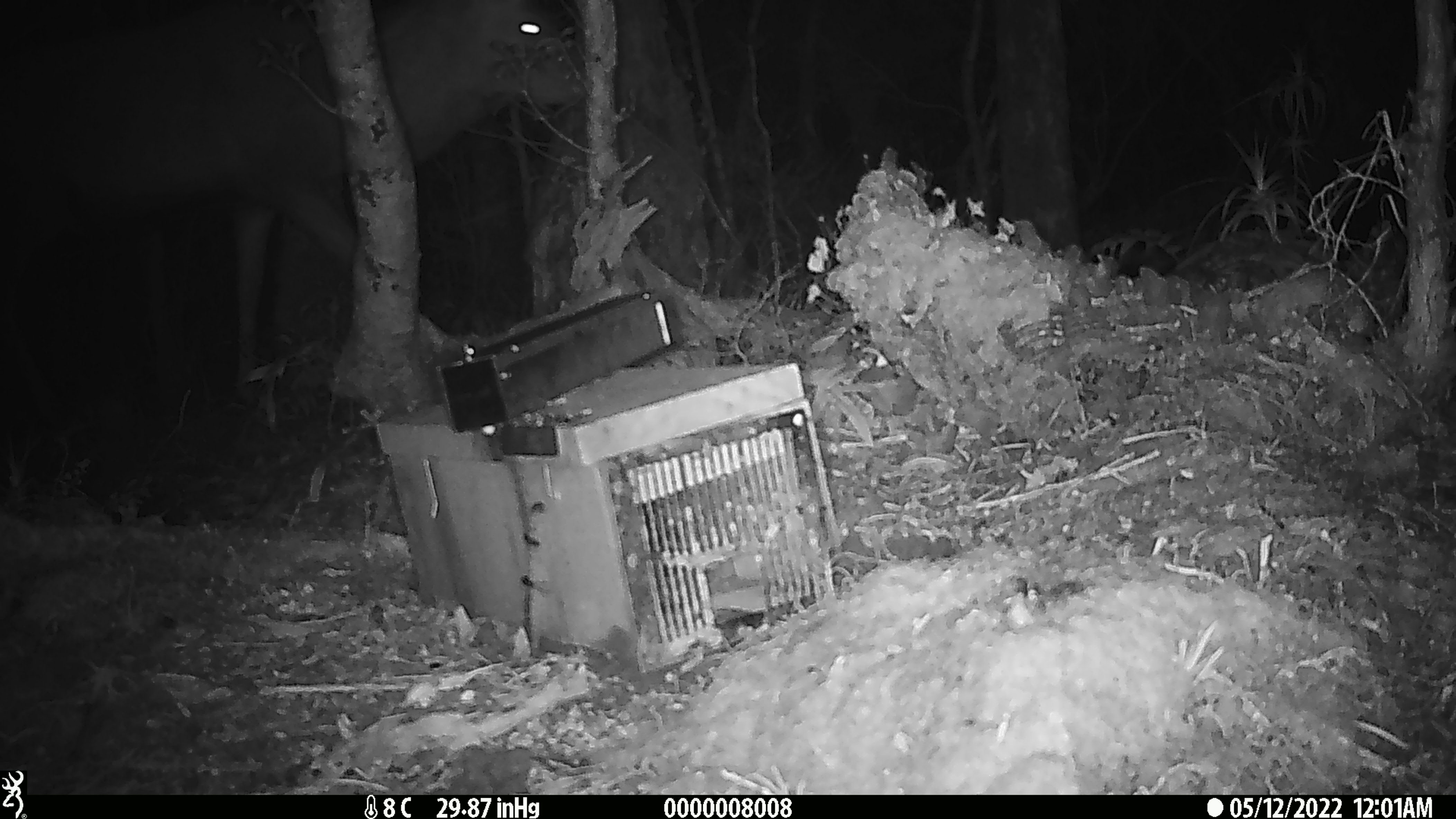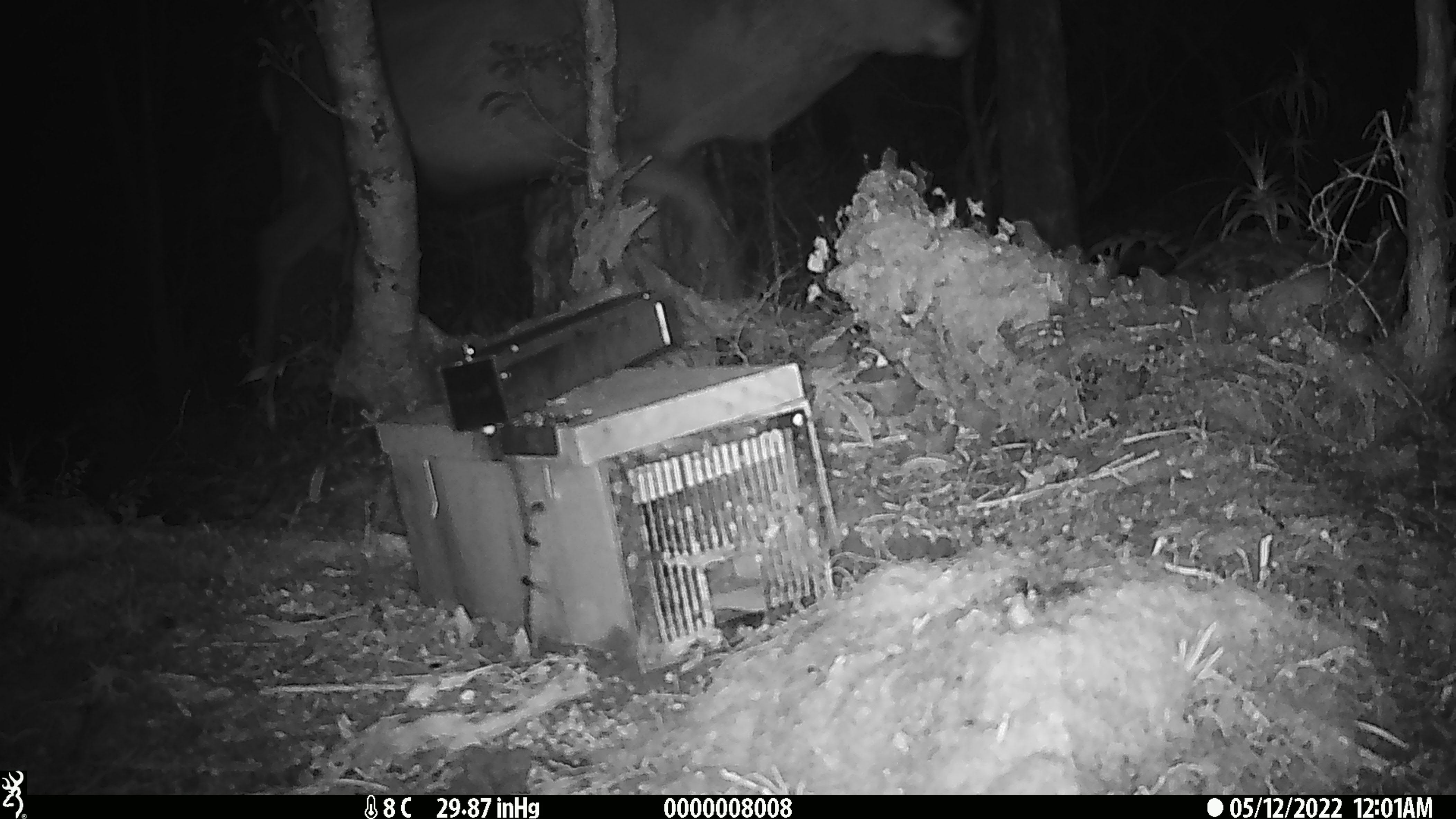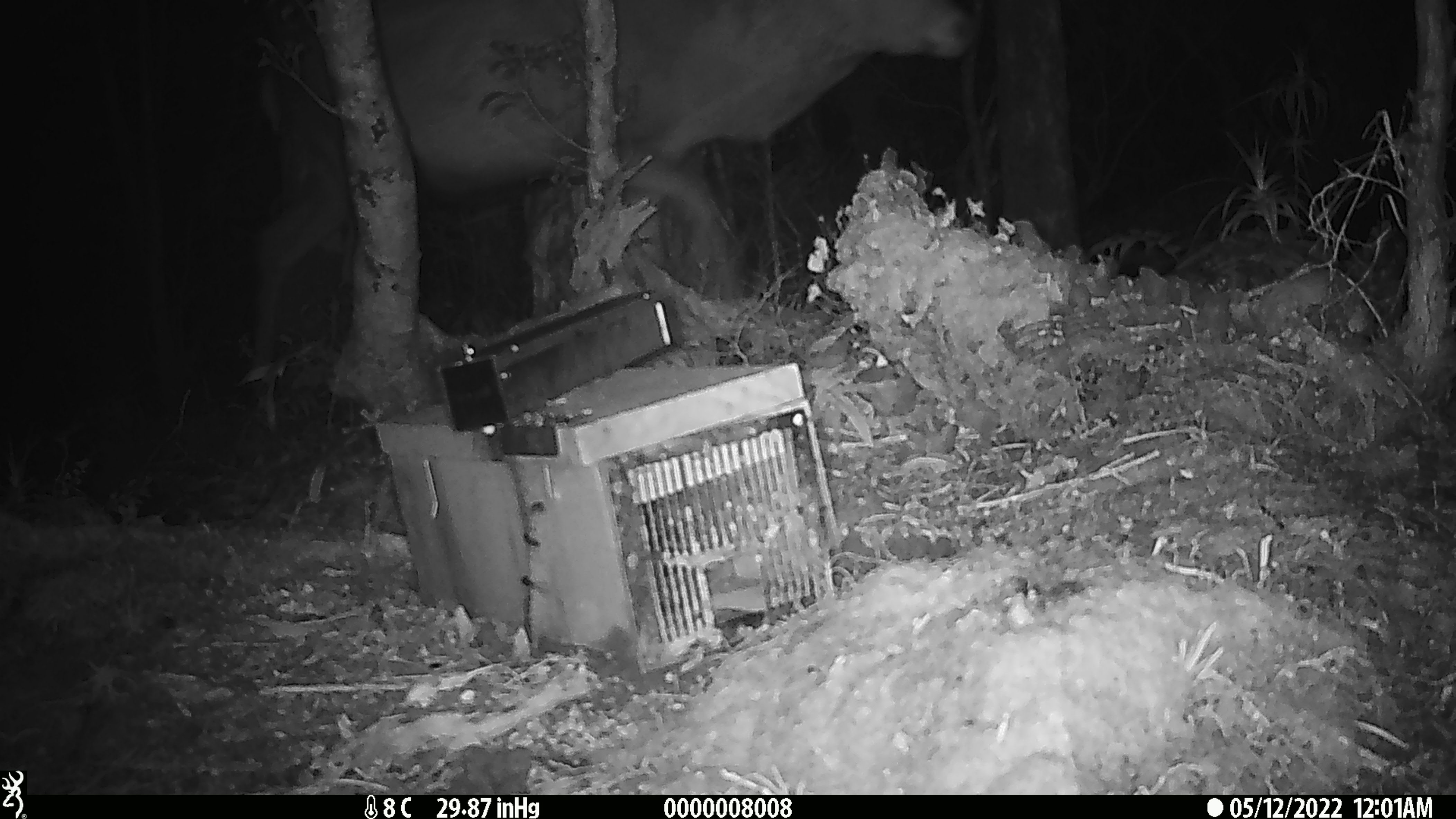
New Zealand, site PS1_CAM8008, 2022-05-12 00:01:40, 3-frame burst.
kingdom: Animalia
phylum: Chordata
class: Mammalia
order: Artiodactyla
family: Cervidae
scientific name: Cervidae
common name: deer